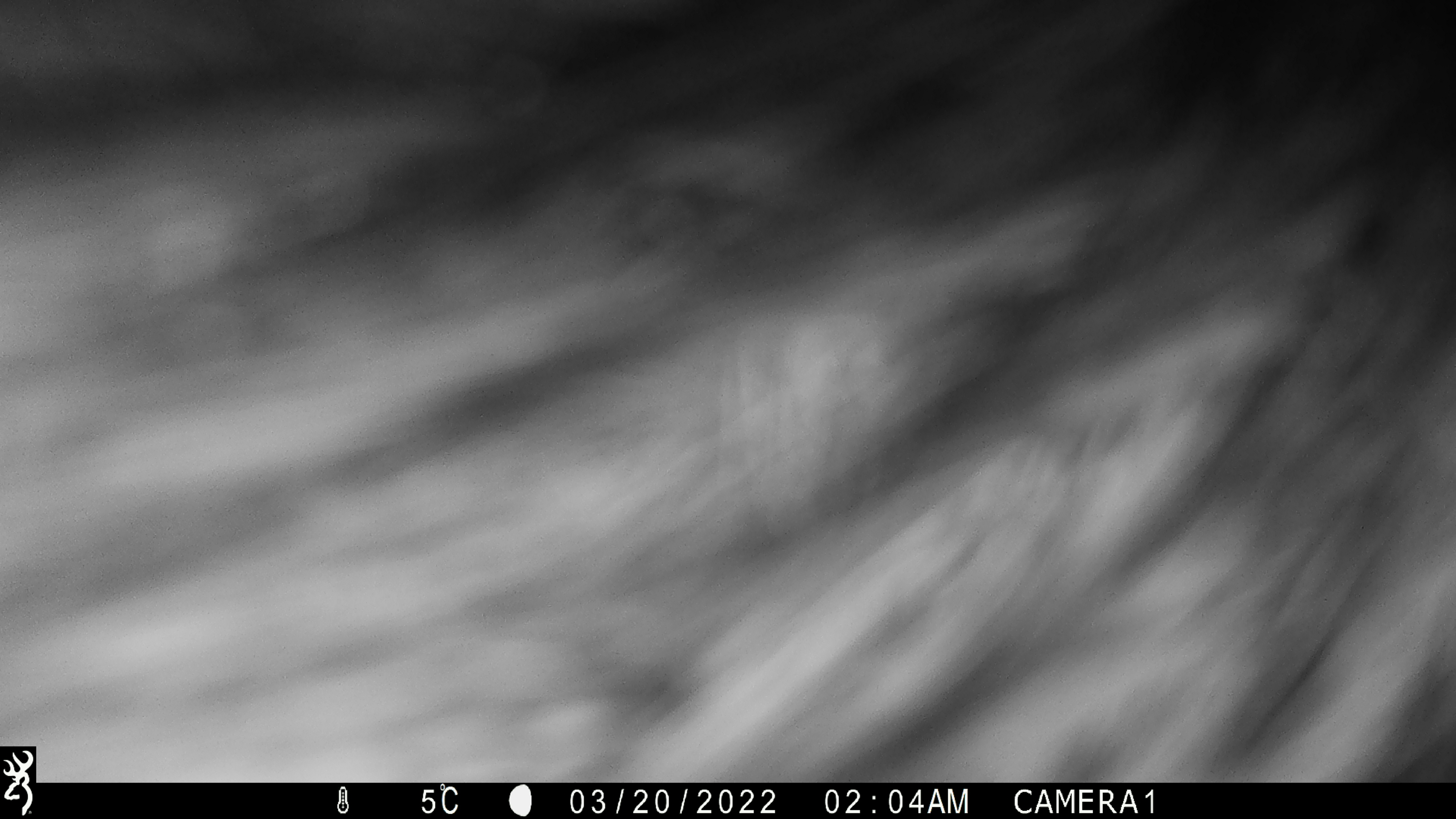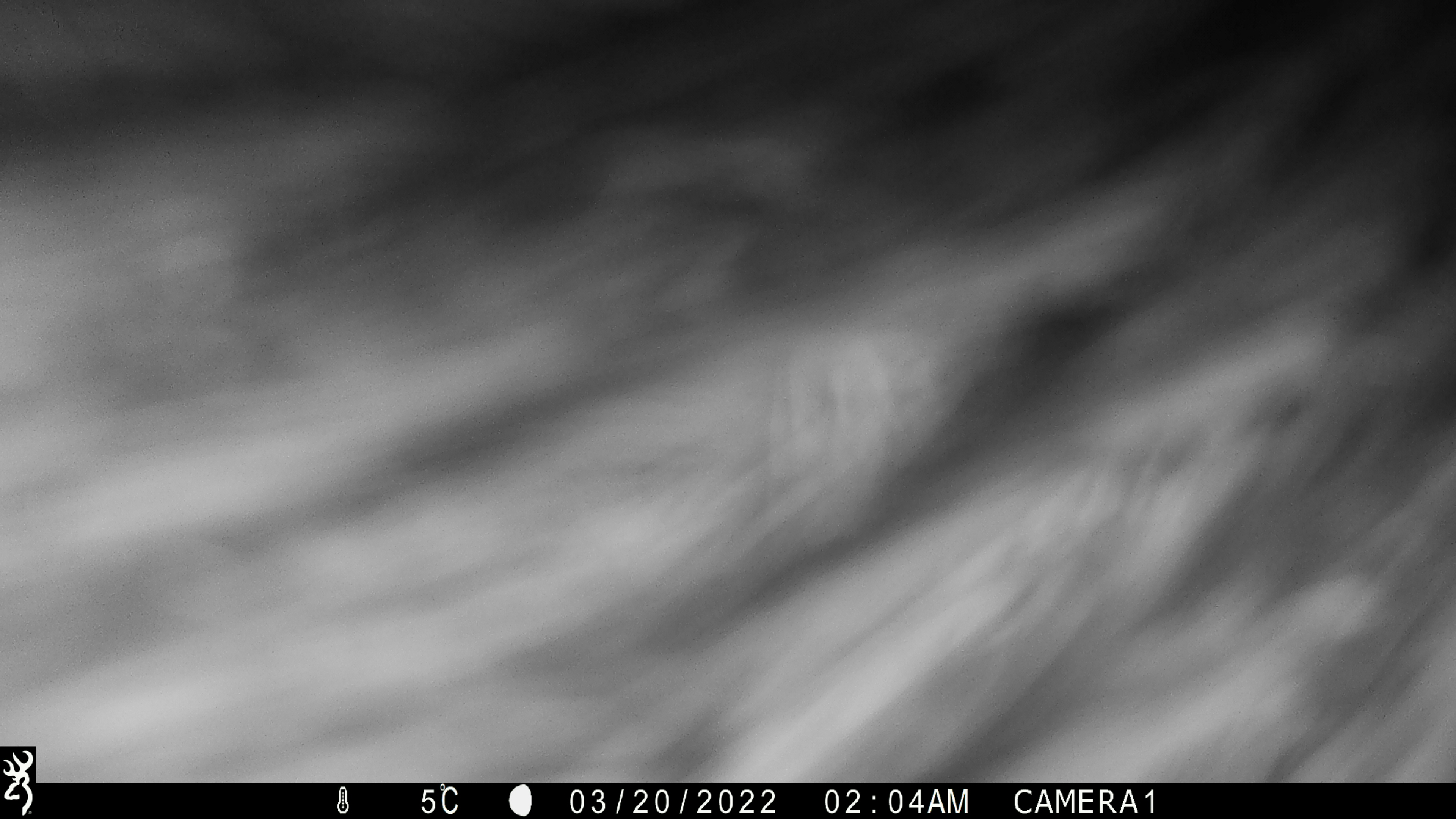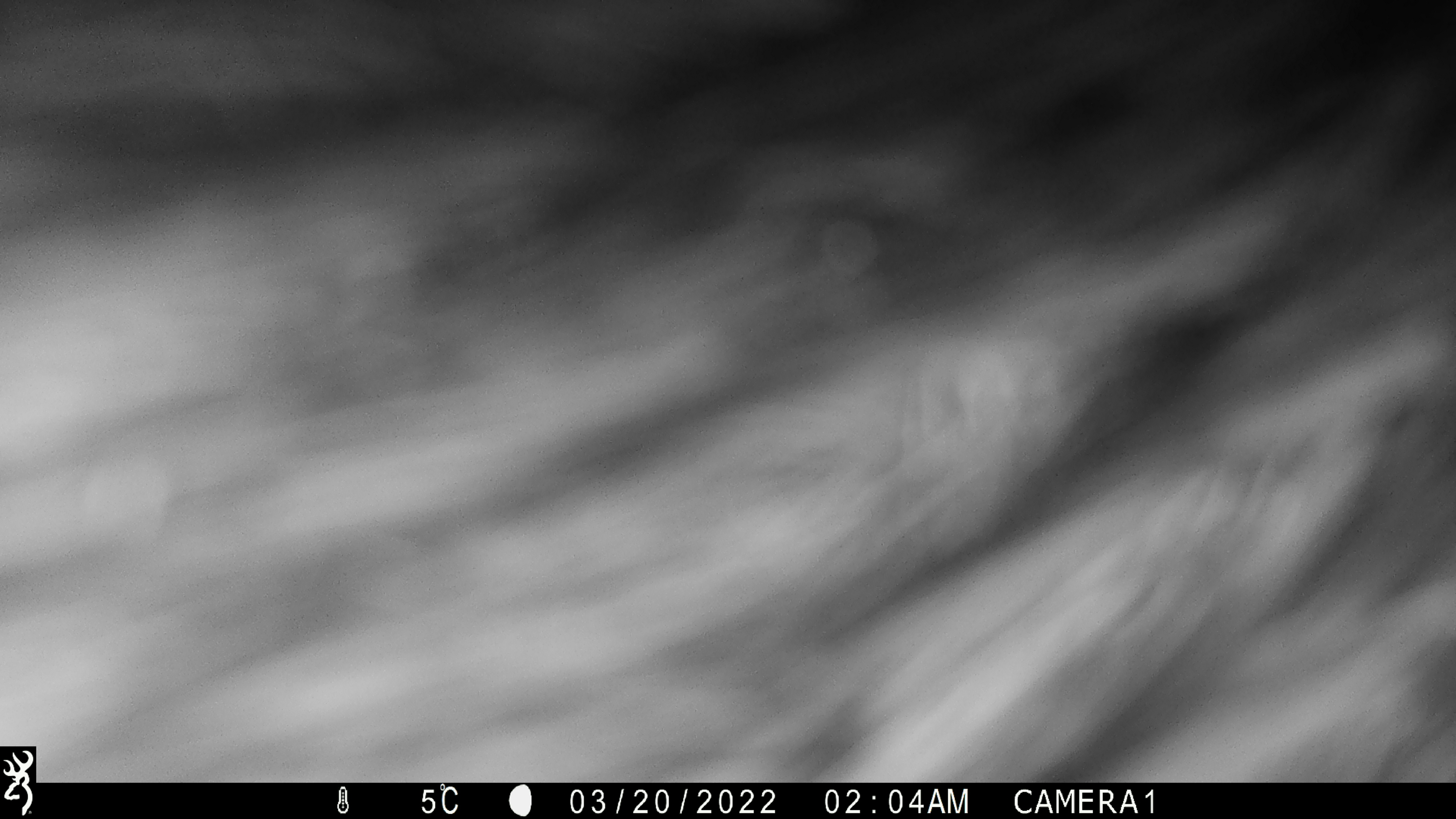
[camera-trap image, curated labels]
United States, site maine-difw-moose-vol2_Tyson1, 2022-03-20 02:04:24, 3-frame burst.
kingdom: Animalia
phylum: Chordata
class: Mammalia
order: Artiodactyla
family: Cervidae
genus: Alces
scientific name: Alces alces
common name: moose